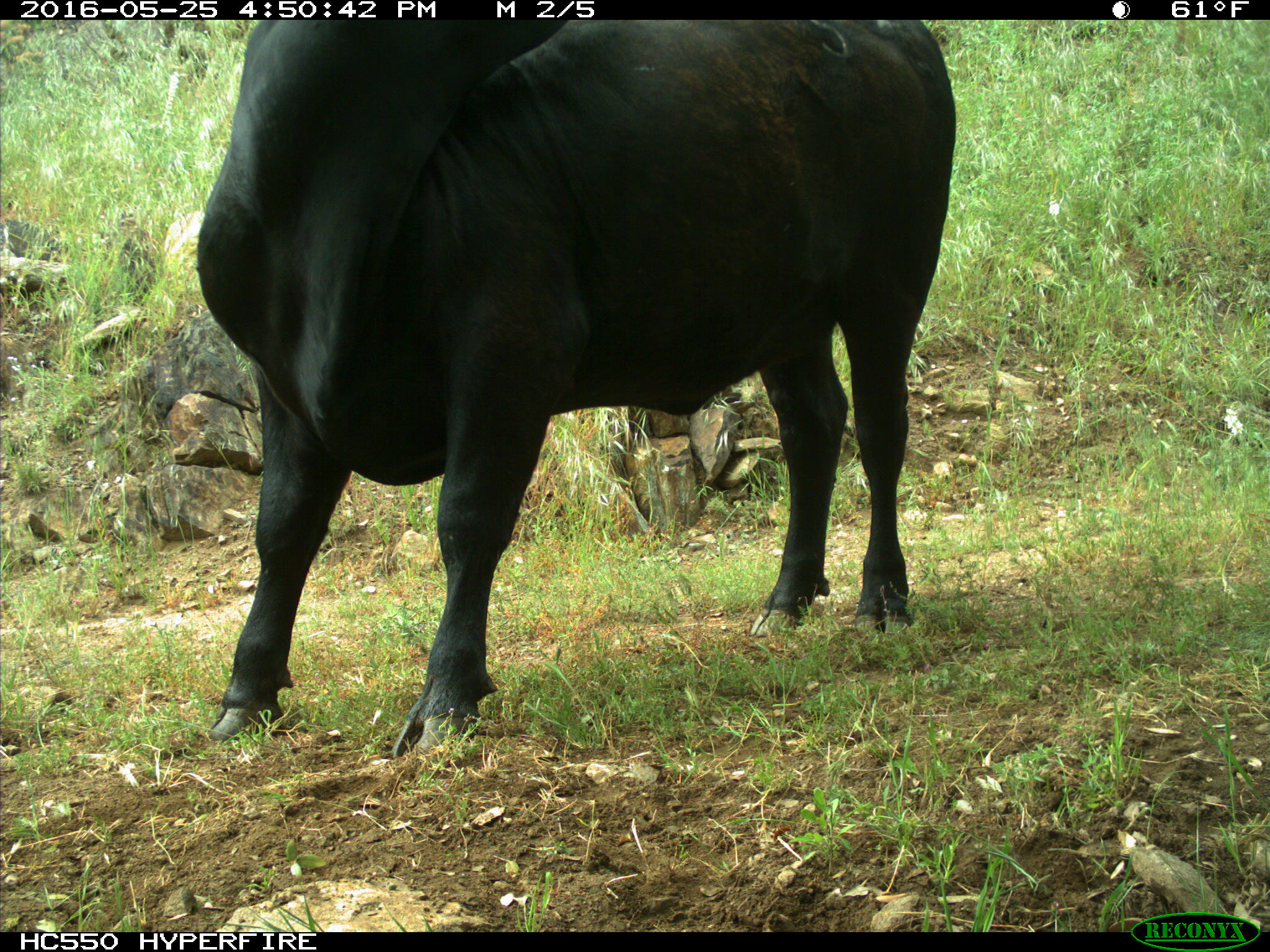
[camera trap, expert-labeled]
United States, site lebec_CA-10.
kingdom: Animalia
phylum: Chordata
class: Mammalia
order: Artiodactyla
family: Bovidae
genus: Bos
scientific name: Bos taurus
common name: domestic cow